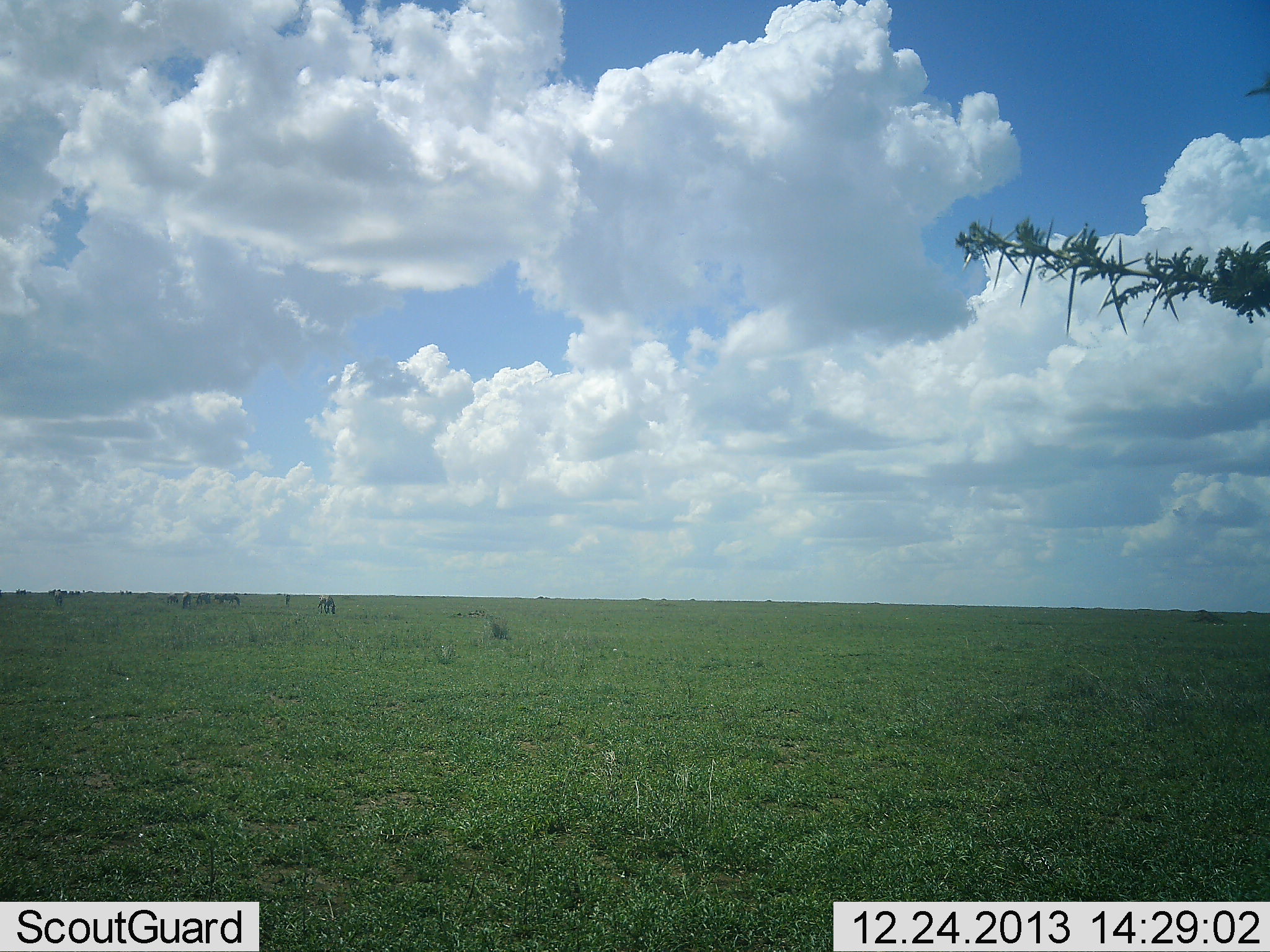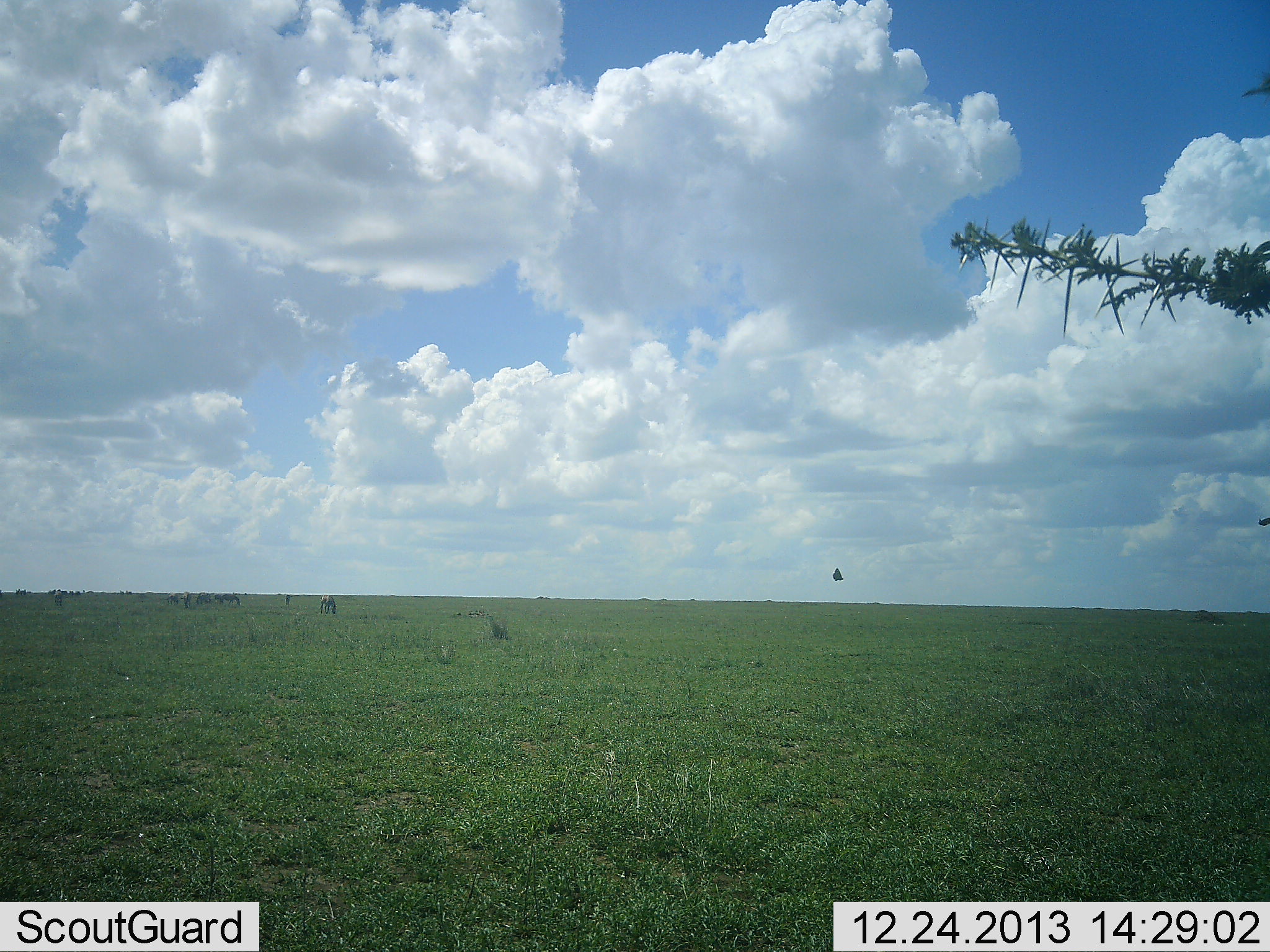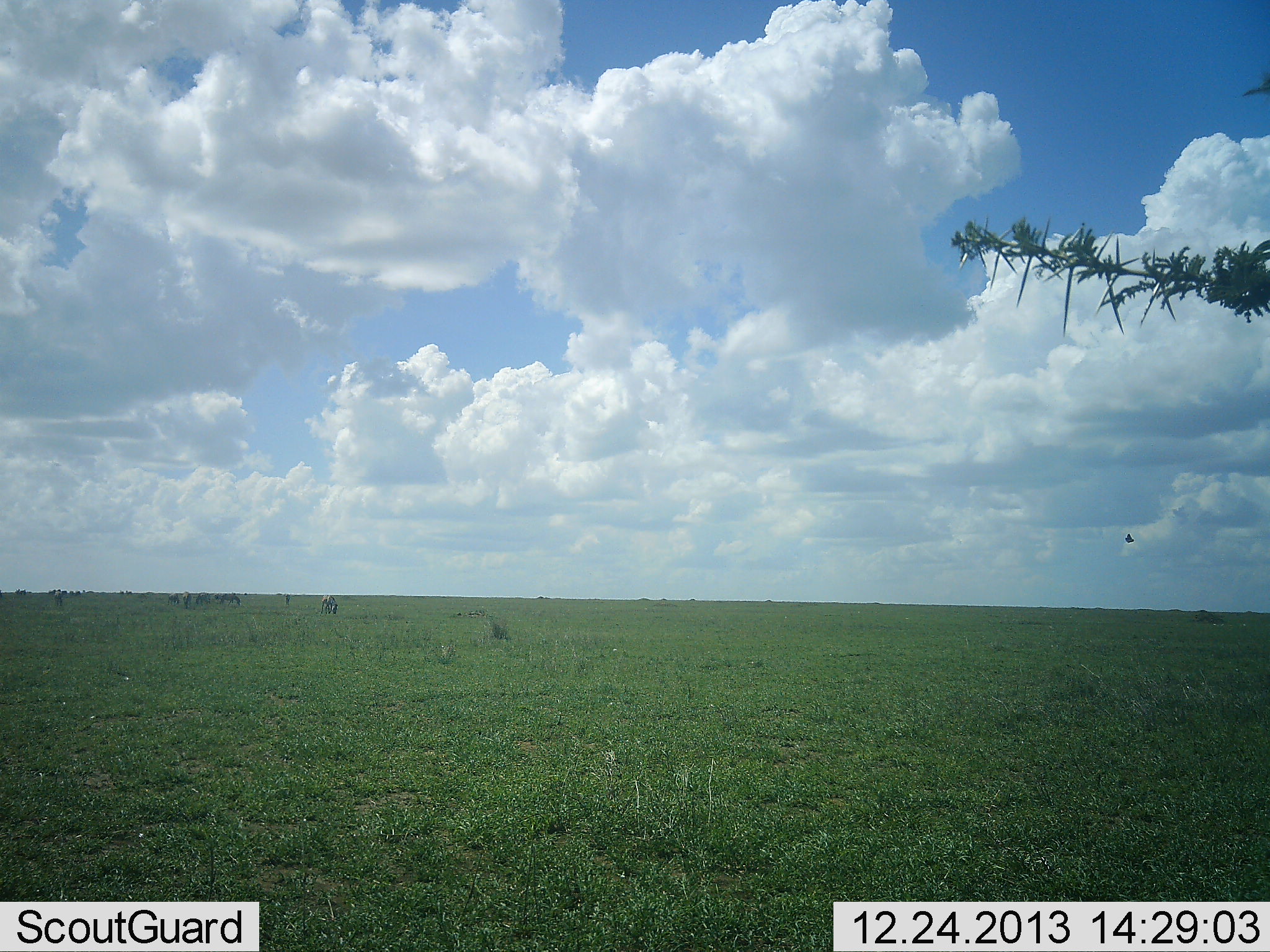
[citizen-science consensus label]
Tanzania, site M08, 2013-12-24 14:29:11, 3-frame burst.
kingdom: Animalia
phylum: Chordata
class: Aves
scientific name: Aves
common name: bird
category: otherbird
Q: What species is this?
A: Otherbird (bird) (Aves).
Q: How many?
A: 2.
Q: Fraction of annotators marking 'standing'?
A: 0%.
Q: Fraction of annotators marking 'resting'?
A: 0%.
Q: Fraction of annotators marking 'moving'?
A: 100%.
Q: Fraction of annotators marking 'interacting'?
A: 0%.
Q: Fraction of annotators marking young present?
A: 0%.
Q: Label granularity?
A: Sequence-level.